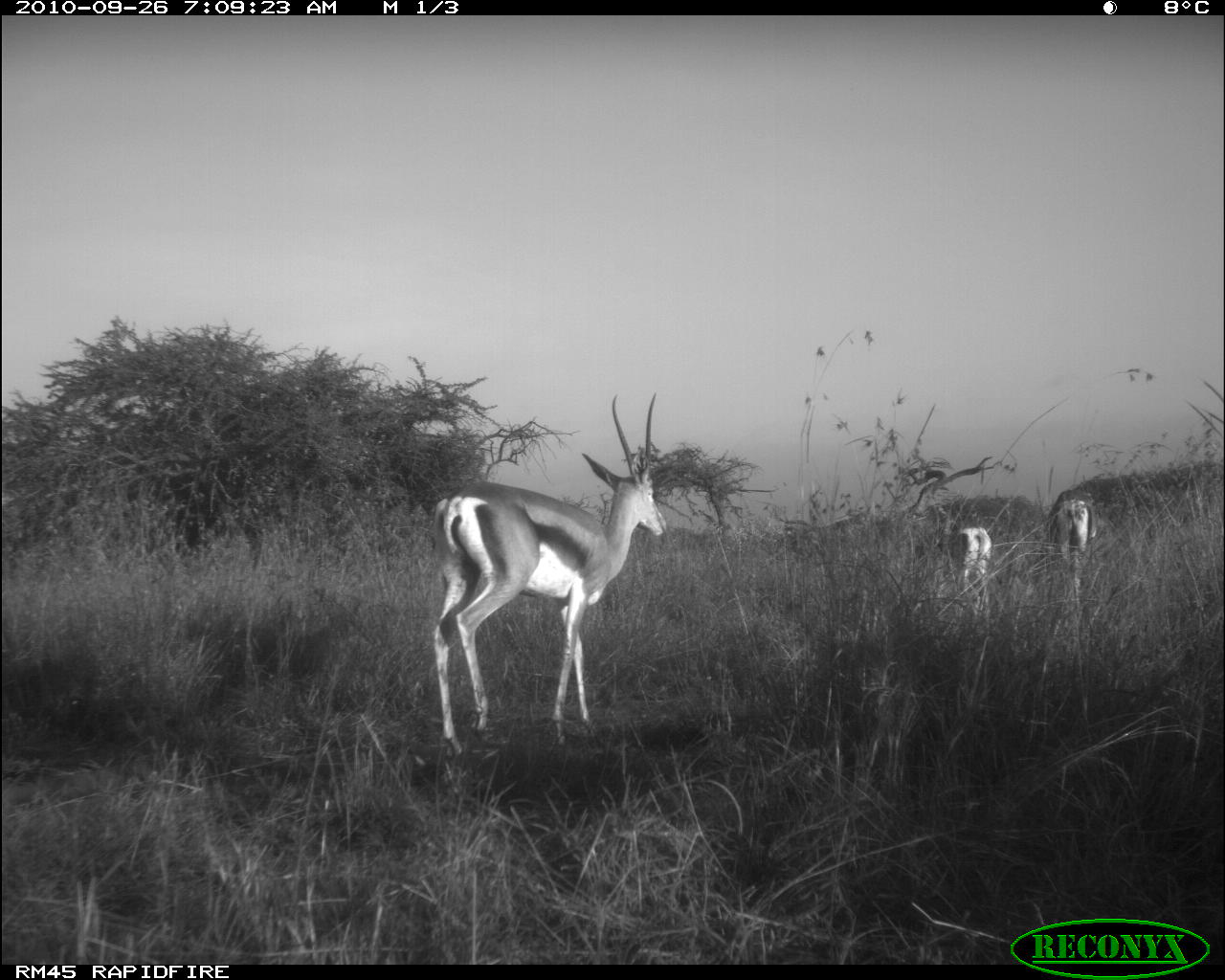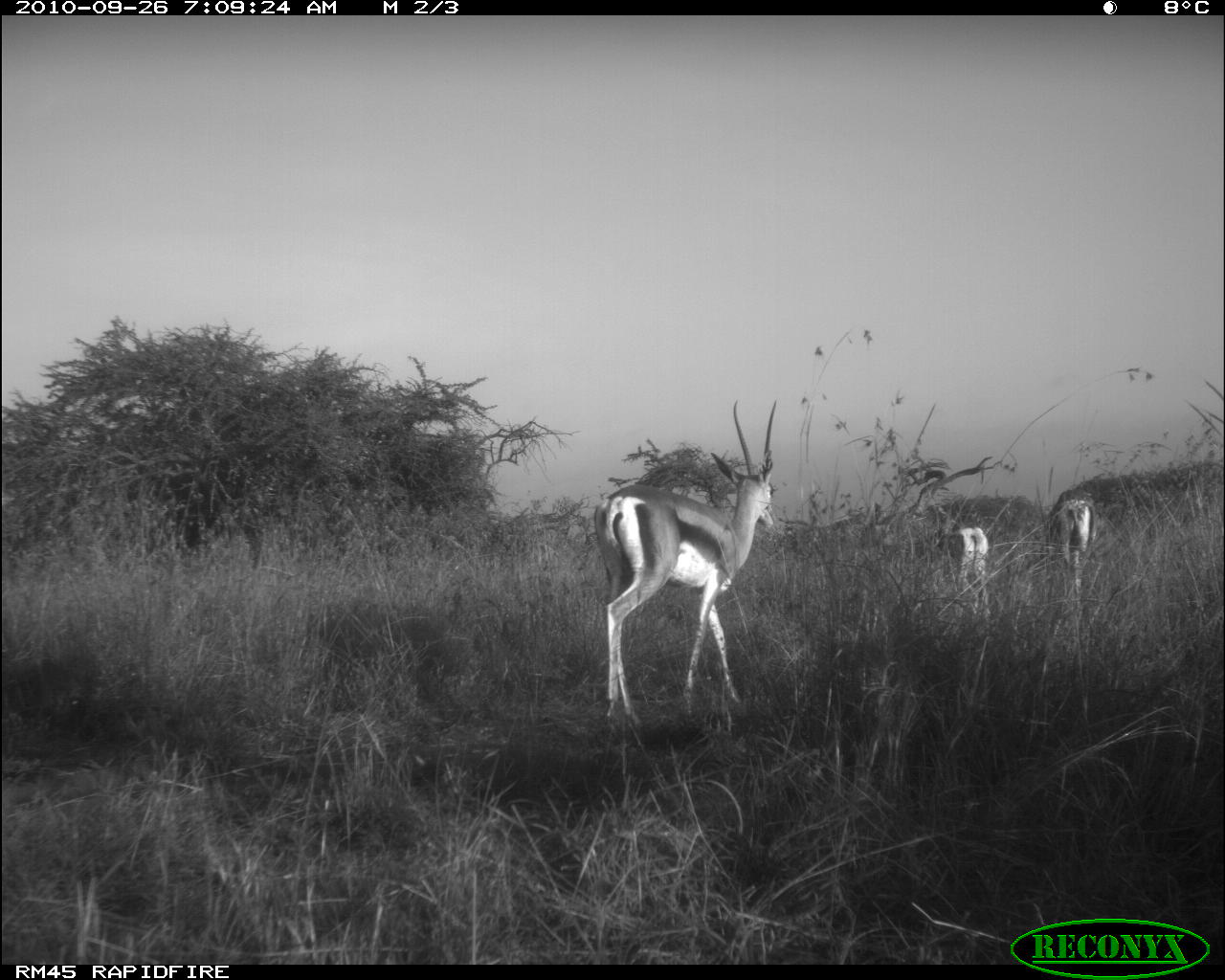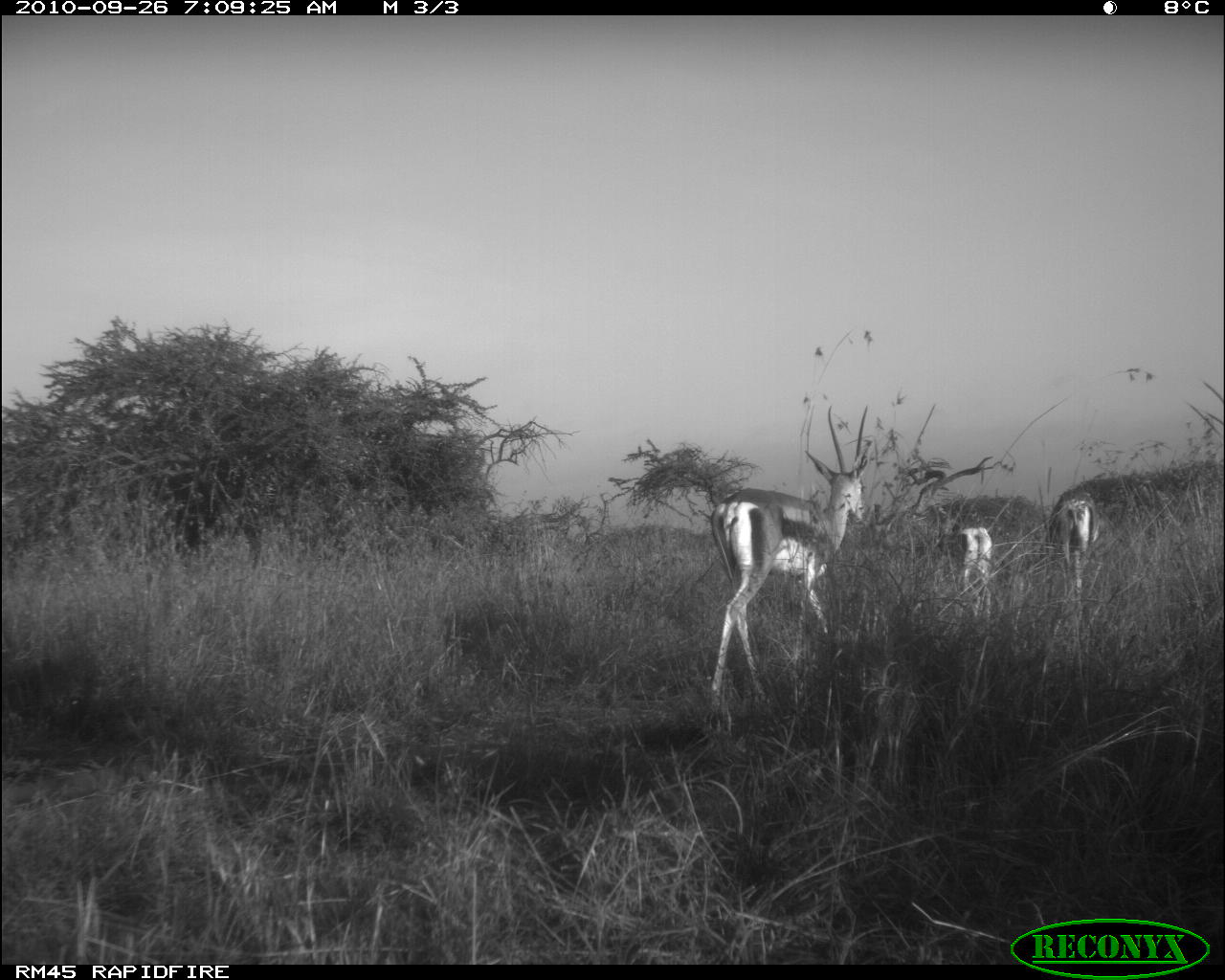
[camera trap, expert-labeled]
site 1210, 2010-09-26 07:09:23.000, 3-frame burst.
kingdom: Animalia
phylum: Chordata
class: Mammalia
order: Artiodactyla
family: Bovidae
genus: Nanger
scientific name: Nanger granti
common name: grant's gazelle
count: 3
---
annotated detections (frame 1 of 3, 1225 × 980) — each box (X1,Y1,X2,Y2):
nanger granti: (433,390,669,754); (1042,488,1098,605); (932,526,990,615)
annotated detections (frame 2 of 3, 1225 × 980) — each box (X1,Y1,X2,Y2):
nanger granti: (594,400,778,732); (932,519,989,618); (1047,491,1096,592)